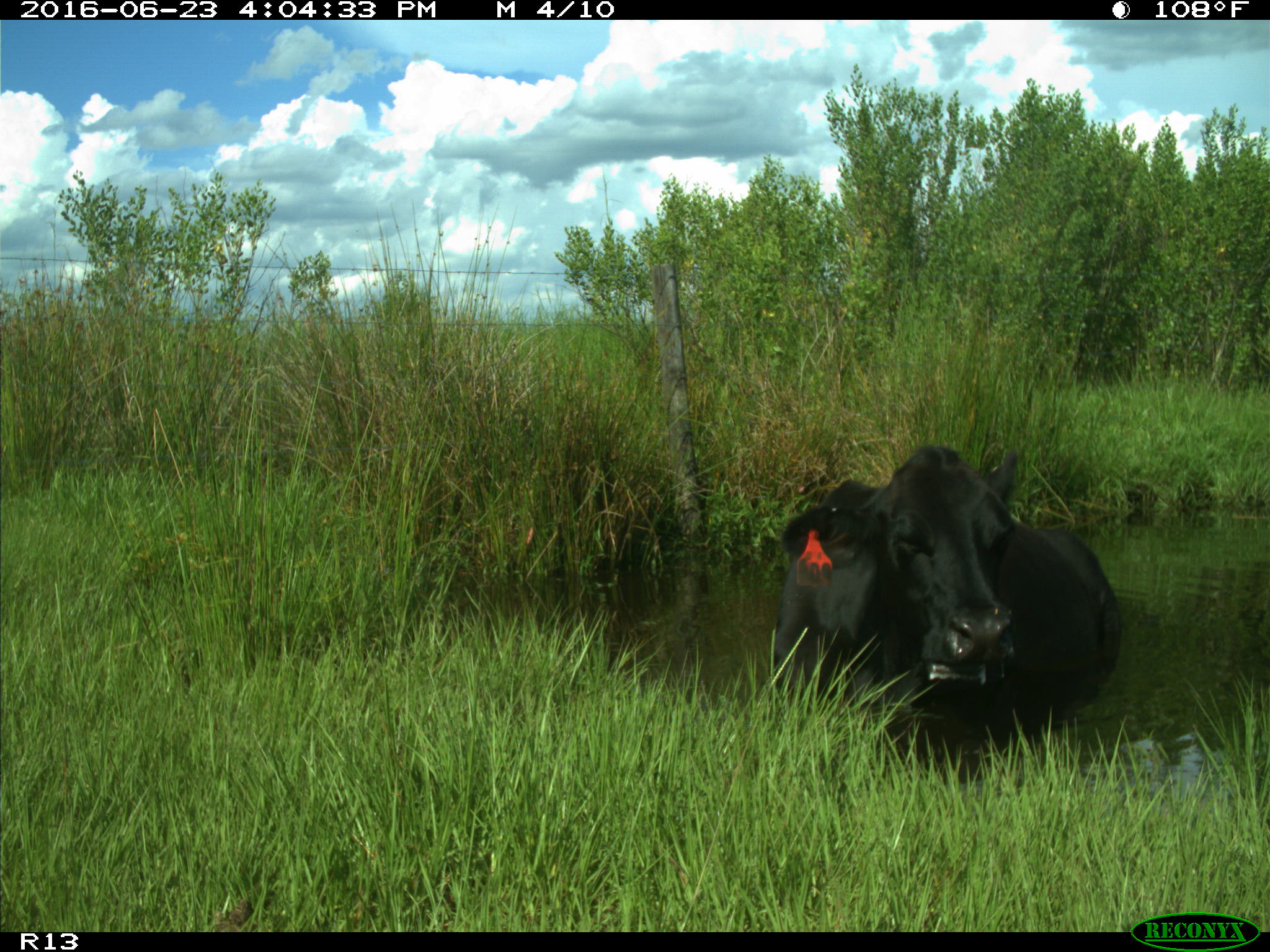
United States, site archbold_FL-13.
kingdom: Animalia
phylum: Chordata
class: Mammalia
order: Artiodactyla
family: Bovidae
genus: Bos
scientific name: Bos taurus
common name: domestic cow